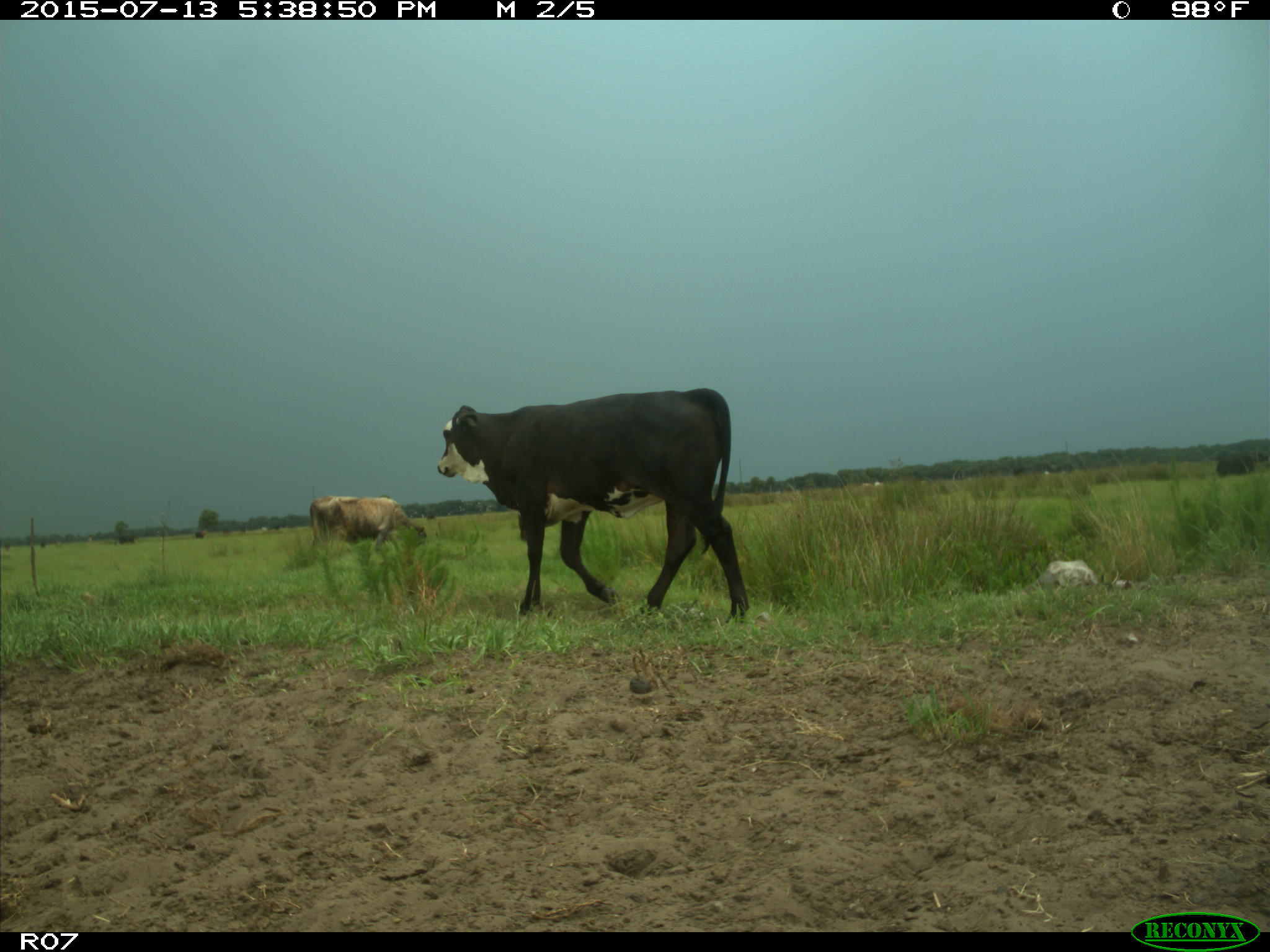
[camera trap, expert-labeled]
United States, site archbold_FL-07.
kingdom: Animalia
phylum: Chordata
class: Mammalia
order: Artiodactyla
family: Bovidae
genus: Bos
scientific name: Bos taurus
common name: domestic cow